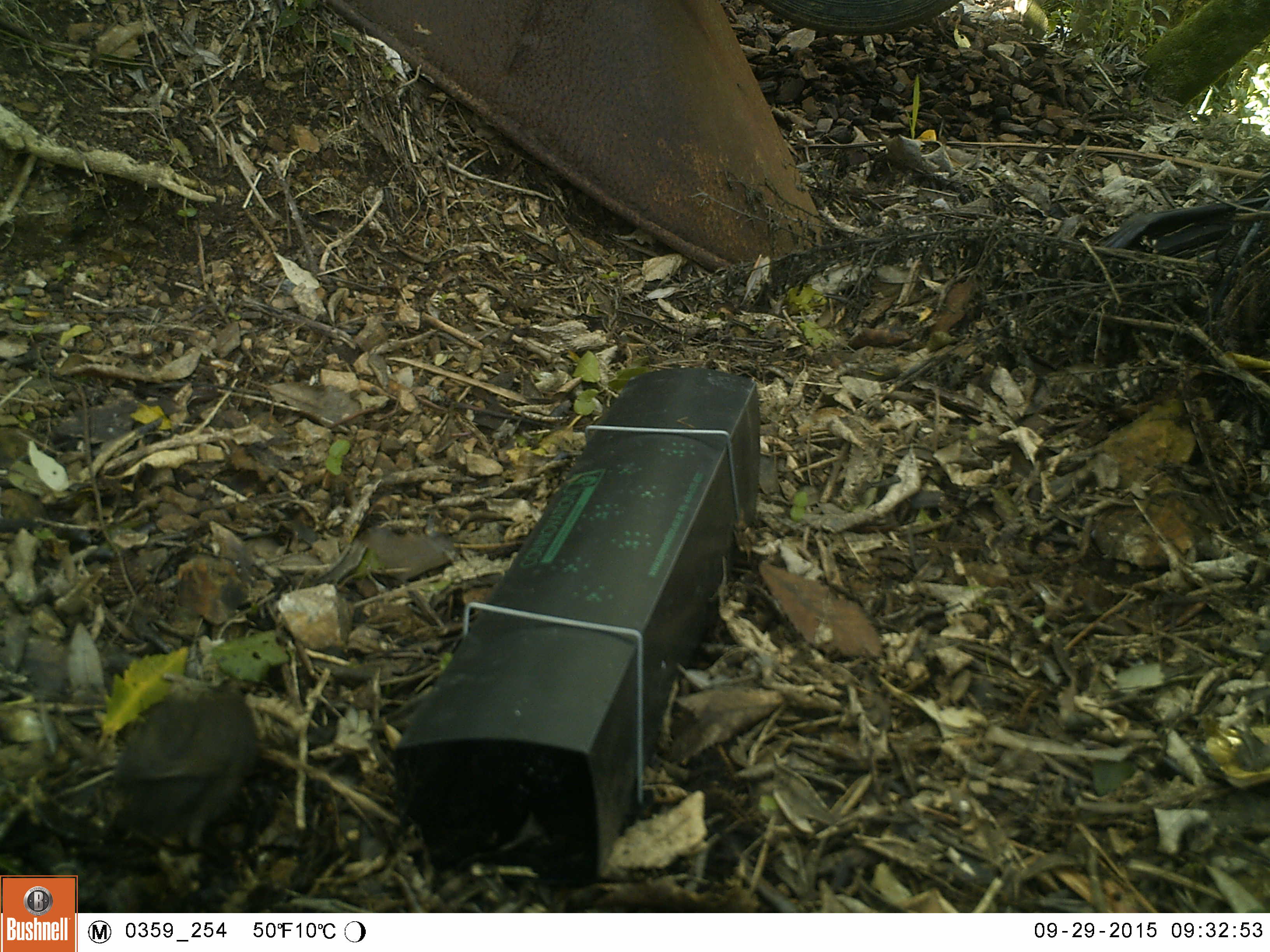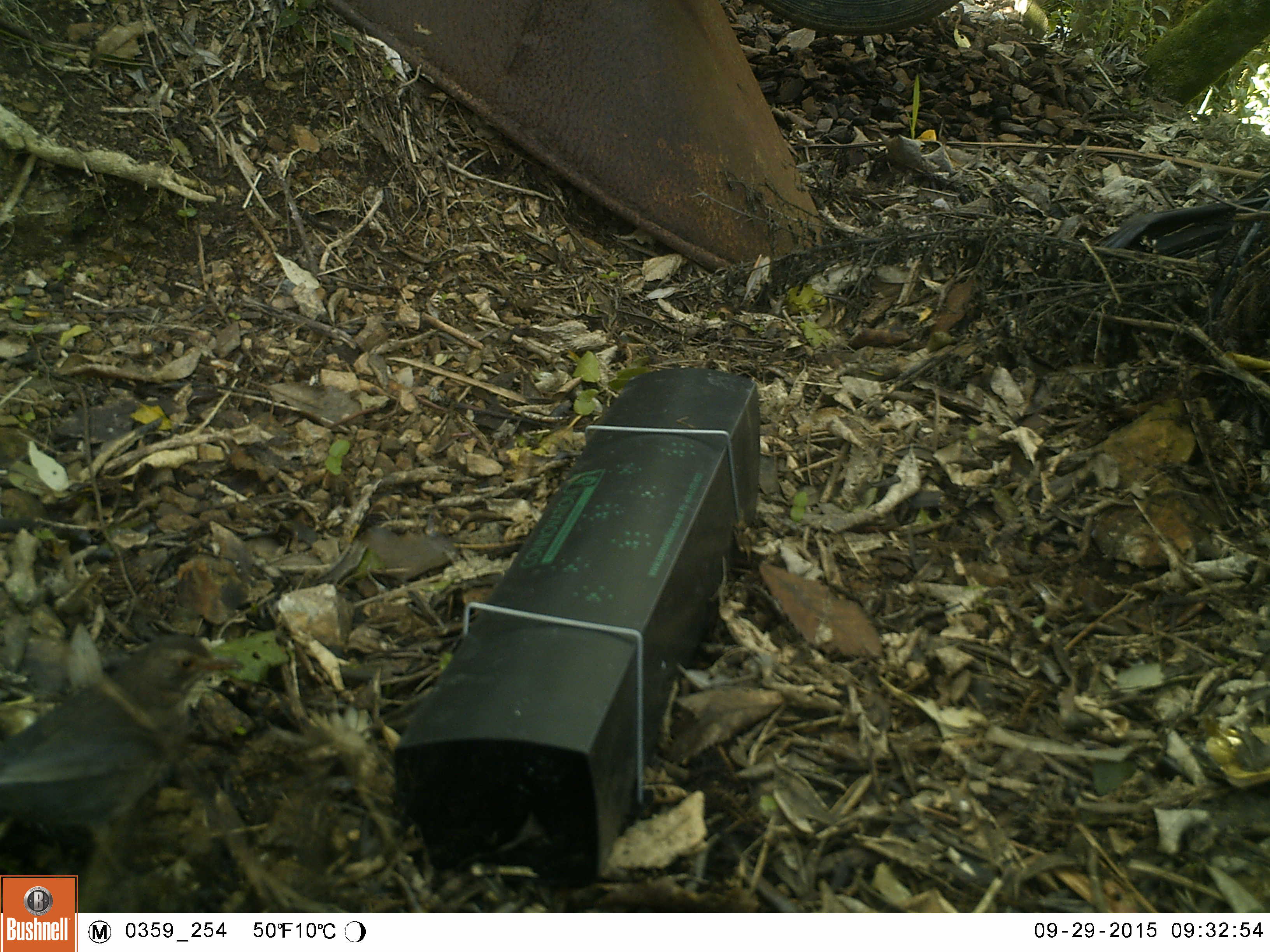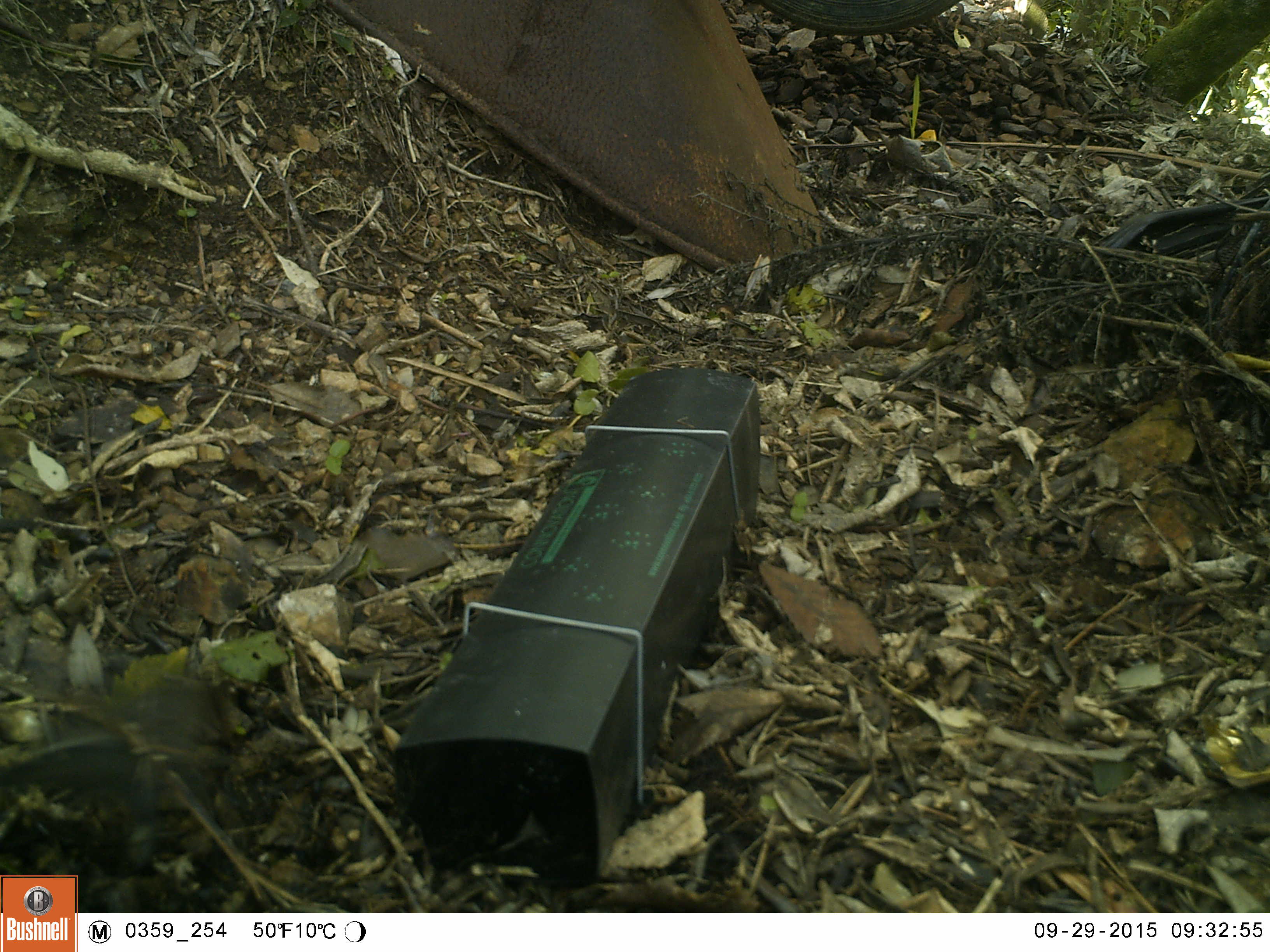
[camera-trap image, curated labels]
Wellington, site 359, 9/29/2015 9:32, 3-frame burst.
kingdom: Animalia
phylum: Chordata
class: Aves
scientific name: Aves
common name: bird